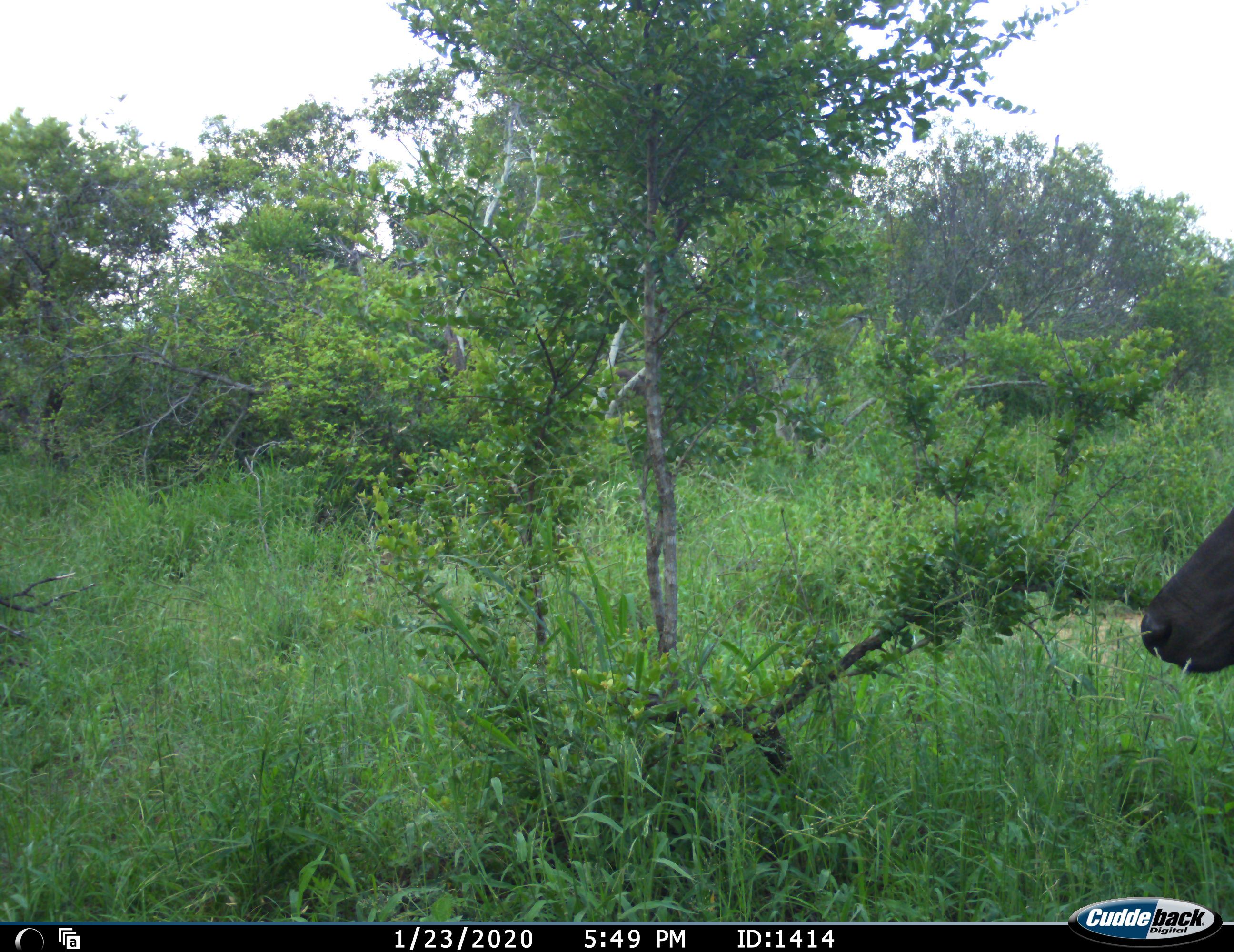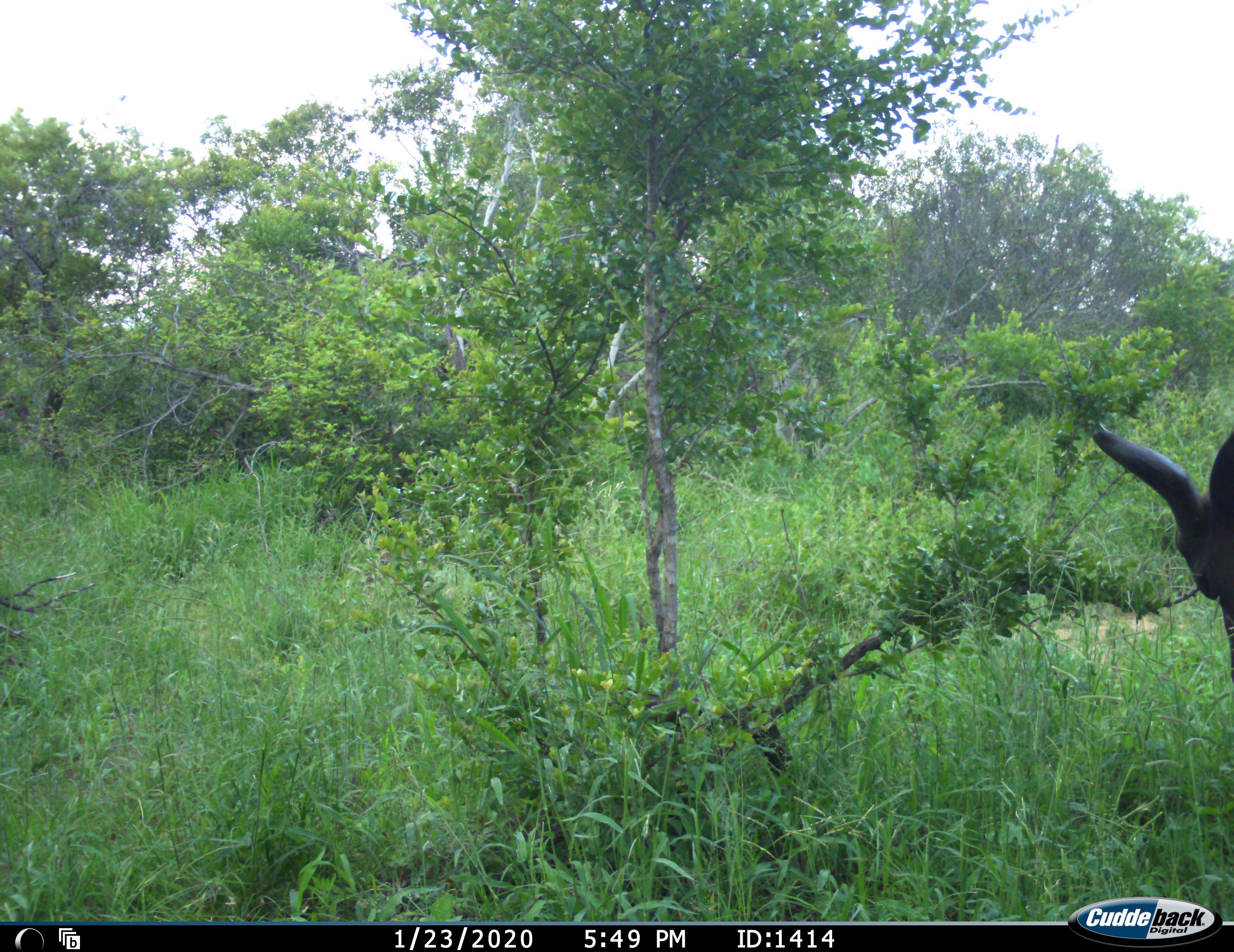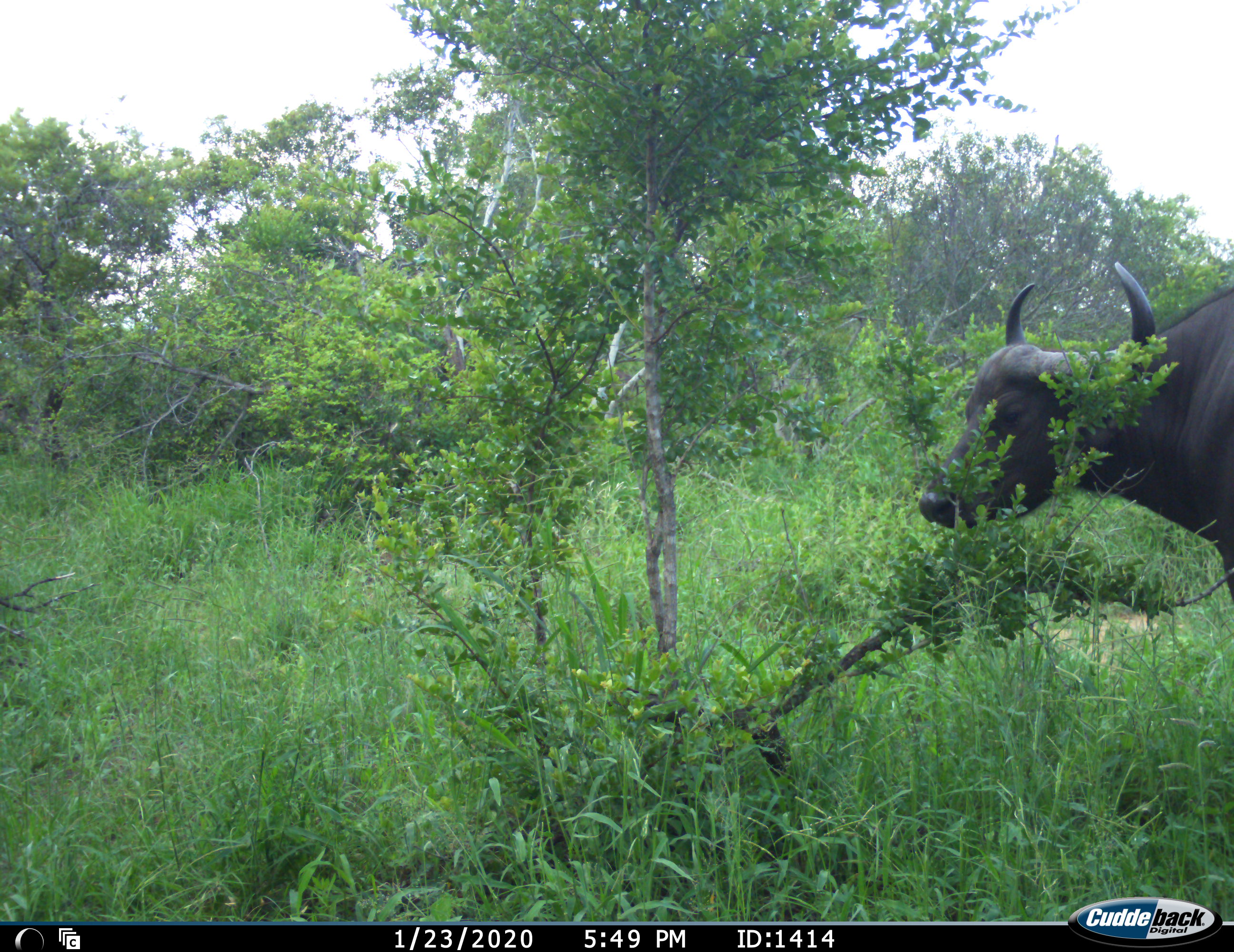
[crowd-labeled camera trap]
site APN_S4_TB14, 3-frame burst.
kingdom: Animalia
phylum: Chordata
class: Mammalia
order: Artiodactyla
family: Bovidae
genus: Syncerus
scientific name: Syncerus caffer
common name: african buffalo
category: buffalo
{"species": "buffalo (african buffalo) (Syncerus caffer)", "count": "1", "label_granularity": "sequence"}